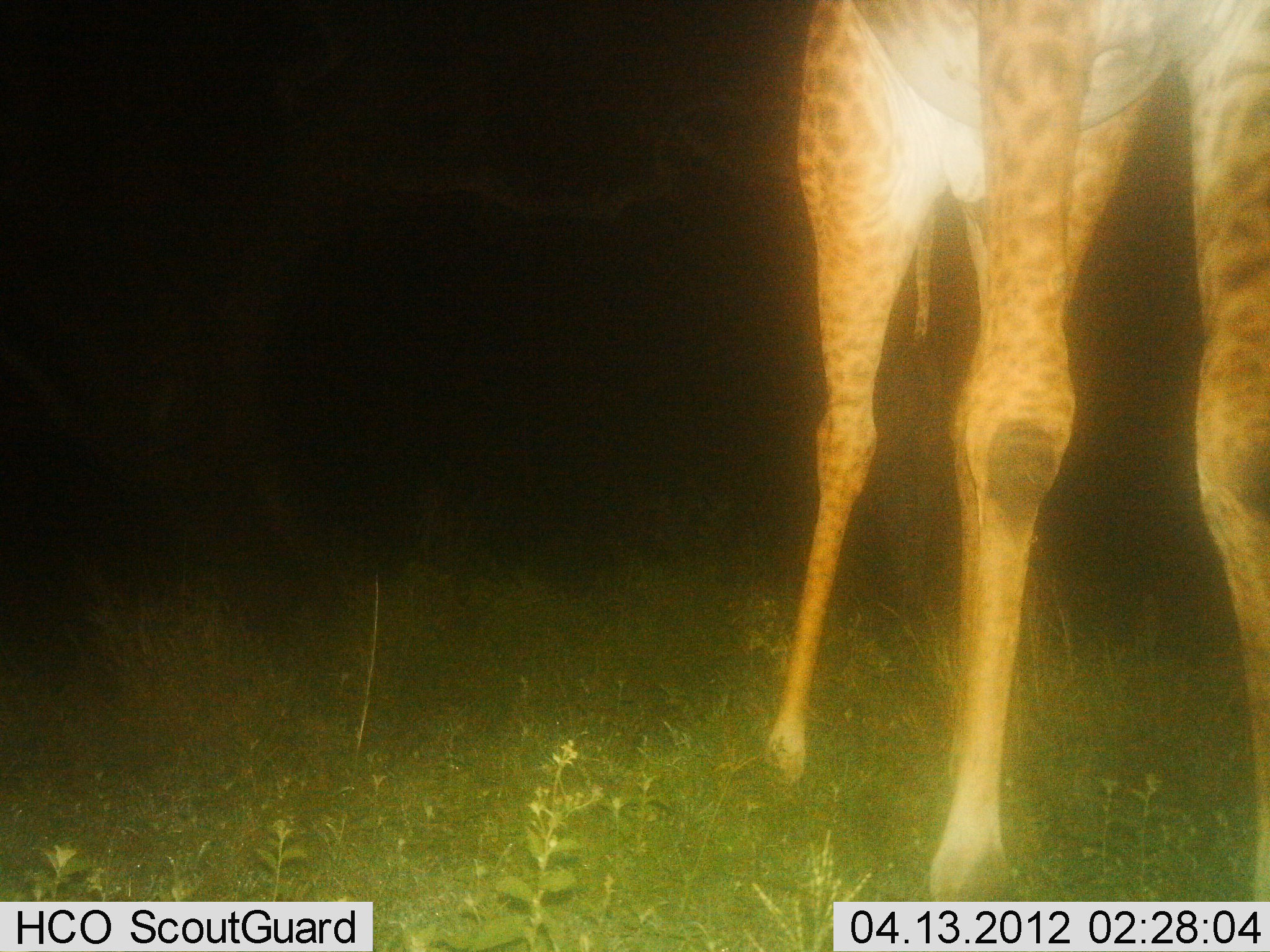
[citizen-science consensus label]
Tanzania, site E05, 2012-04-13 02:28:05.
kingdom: Animalia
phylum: Chordata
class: Mammalia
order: Artiodactyla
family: Giraffidae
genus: Giraffa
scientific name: Giraffa camelopardalis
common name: giraffe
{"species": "giraffe (Giraffa camelopardalis)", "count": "1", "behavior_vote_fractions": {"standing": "84%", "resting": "0%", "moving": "11%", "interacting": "0%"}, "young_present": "0%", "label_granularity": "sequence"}